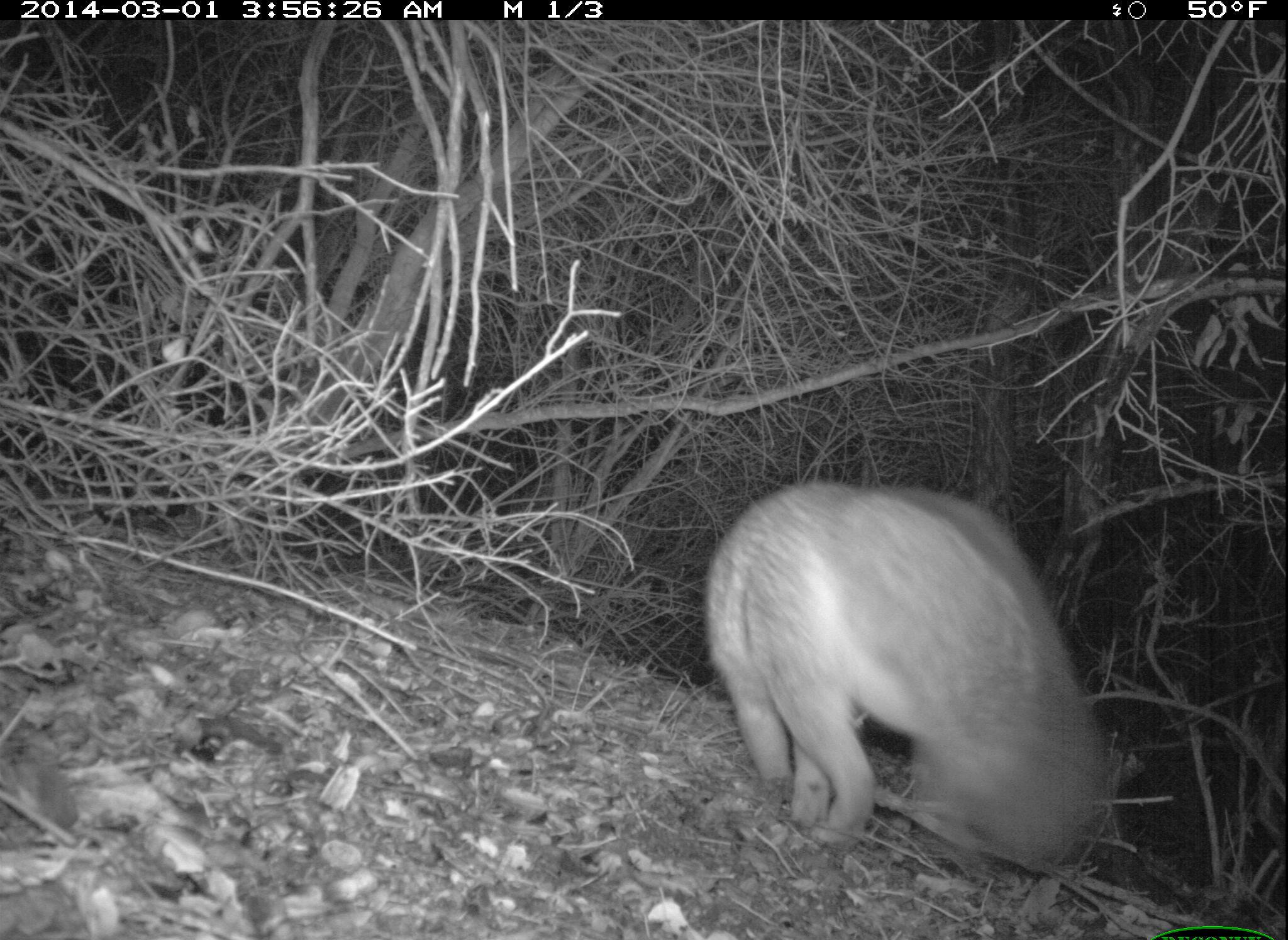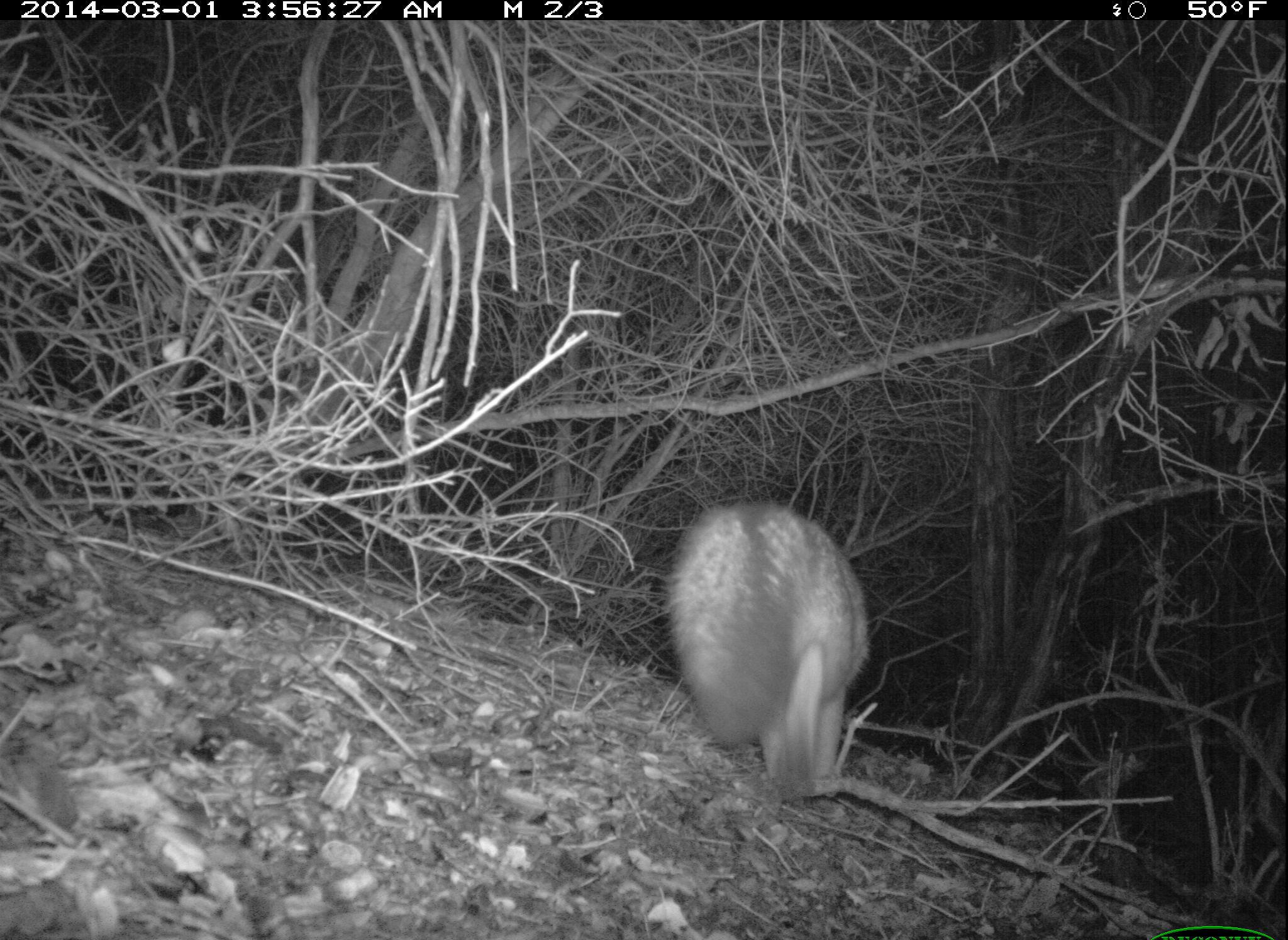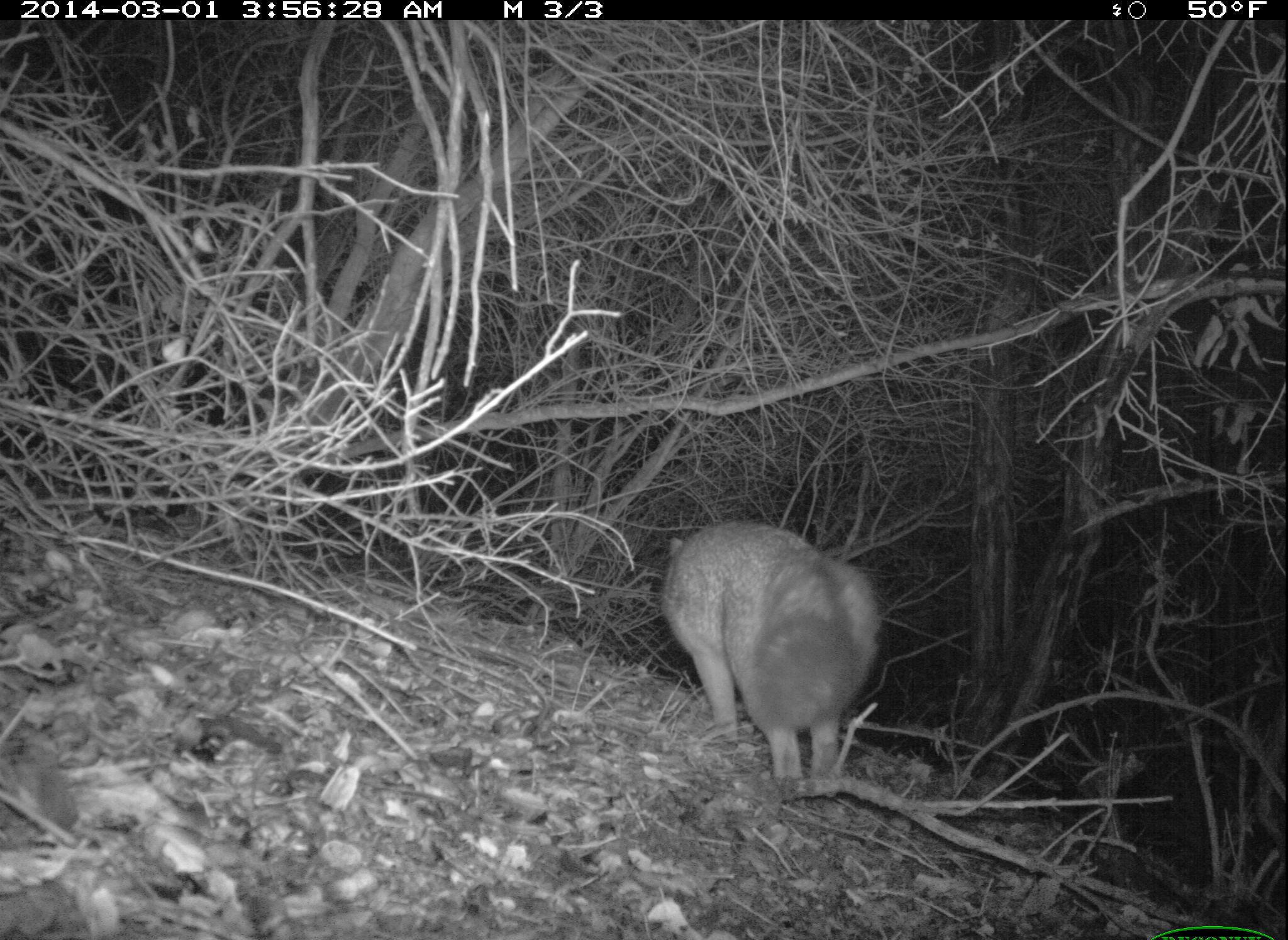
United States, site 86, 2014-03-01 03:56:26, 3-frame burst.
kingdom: Animalia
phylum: Chordata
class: Mammalia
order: Carnivora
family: Canidae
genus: Urocyon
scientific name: Urocyon cinereoargenteus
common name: gray fox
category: fox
Fox (gray fox) (Urocyon cinereoargenteus).